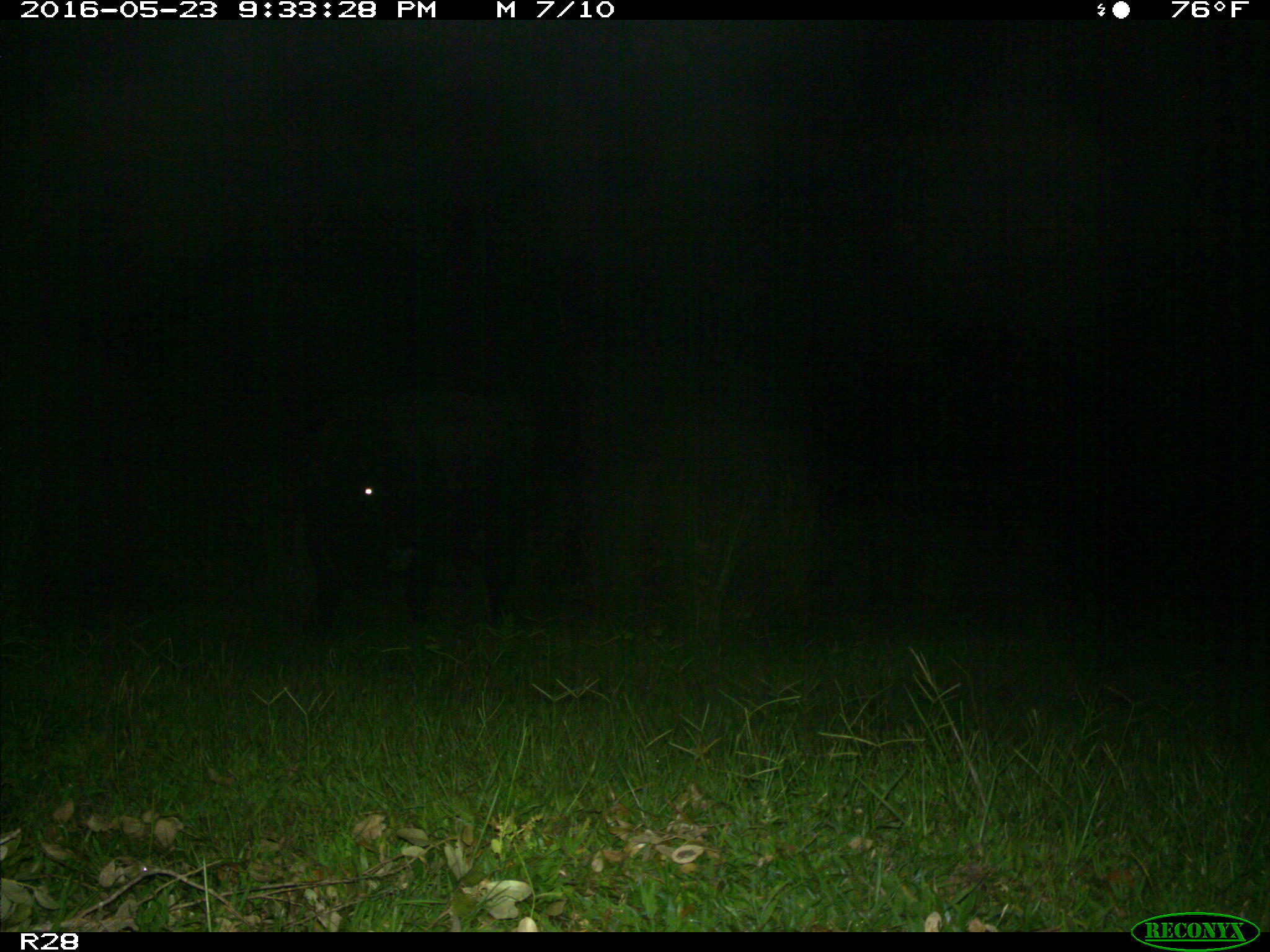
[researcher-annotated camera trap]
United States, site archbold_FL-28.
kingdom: Animalia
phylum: Chordata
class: Mammalia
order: Artiodactyla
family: Bovidae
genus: Bos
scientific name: Bos taurus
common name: domestic cow